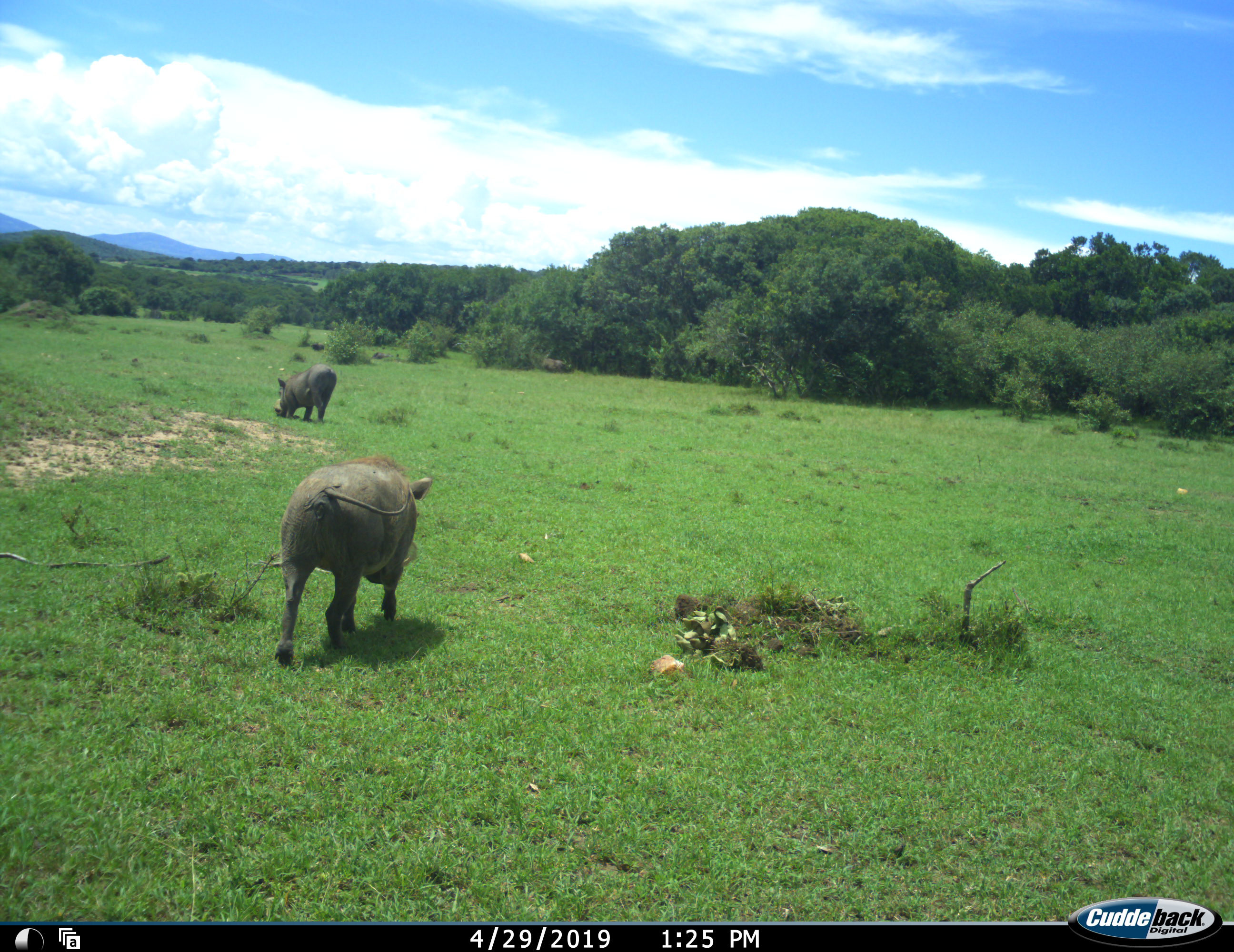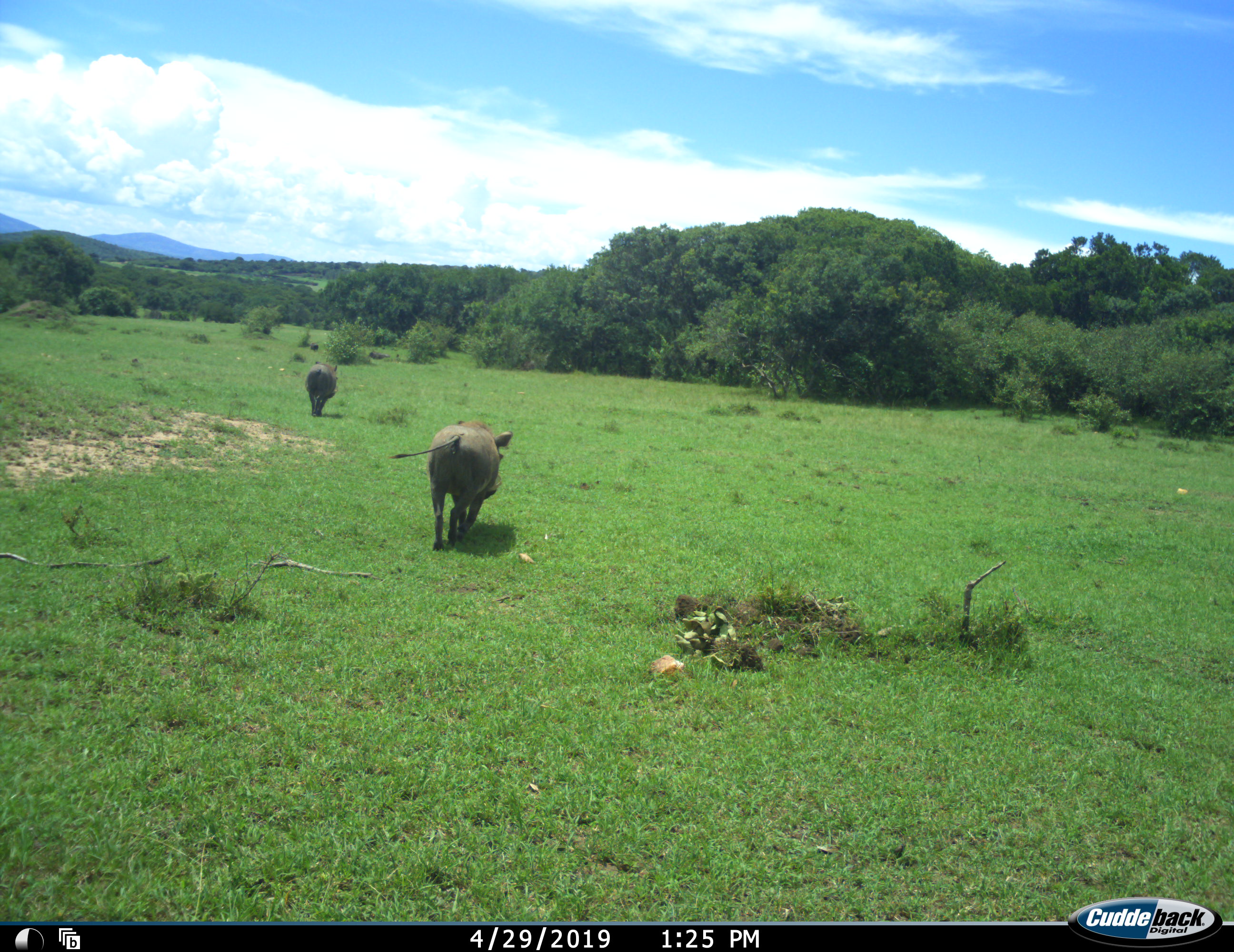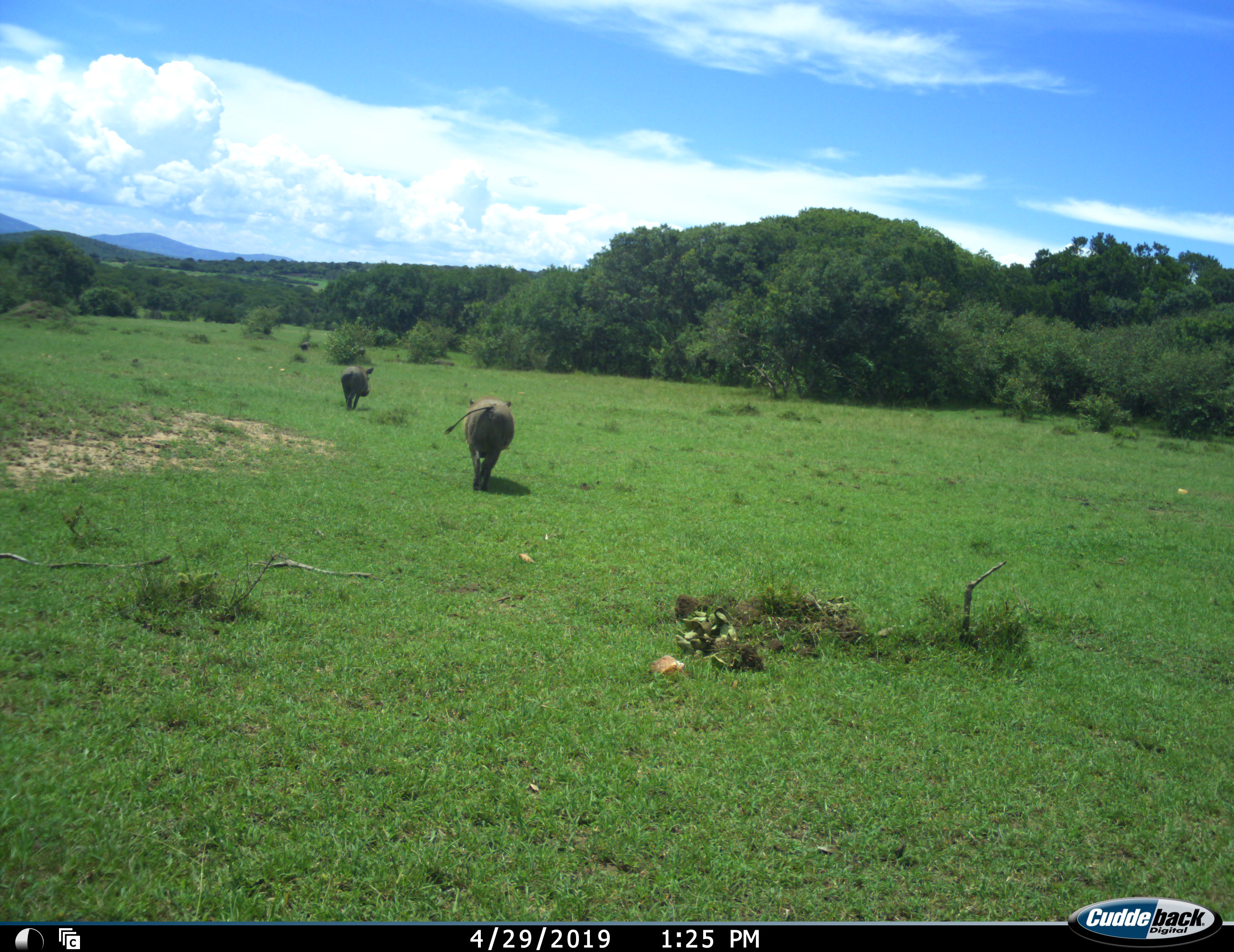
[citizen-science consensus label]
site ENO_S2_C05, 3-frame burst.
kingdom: Animalia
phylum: Chordata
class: Mammalia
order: Artiodactyla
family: Suidae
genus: Phacochoerus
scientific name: Phacochoerus africanus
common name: warthog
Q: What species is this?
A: Warthog (Phacochoerus africanus).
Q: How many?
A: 5.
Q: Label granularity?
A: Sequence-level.